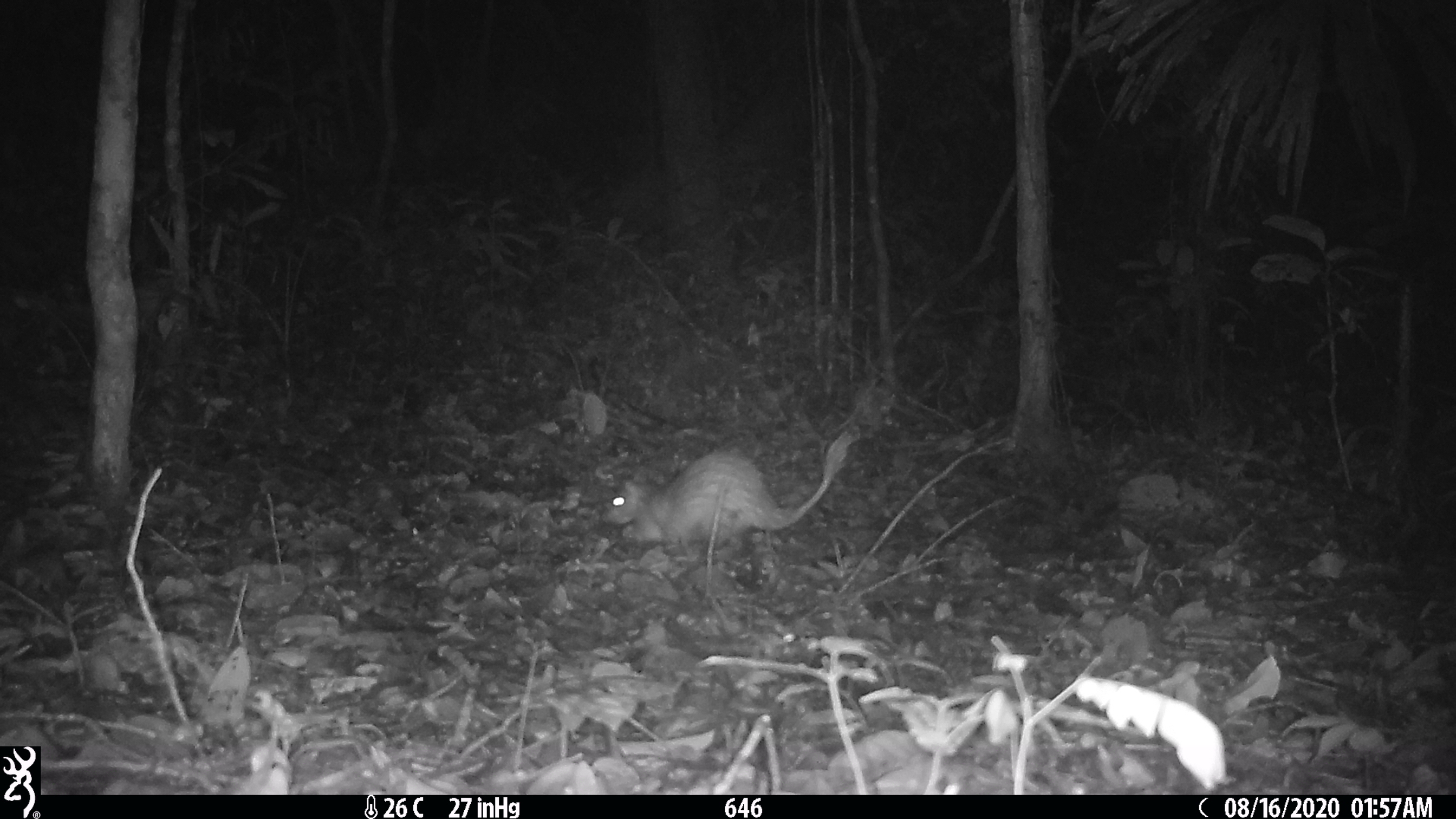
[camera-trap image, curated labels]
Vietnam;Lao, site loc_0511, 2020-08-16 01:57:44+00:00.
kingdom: Animalia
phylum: Chordata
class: Mammalia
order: Rodentia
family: Hystricidae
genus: Atherurus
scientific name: Atherurus macrourus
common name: asiatic brush-tailed porcupine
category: asiatic brush tailed porcupine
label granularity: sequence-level